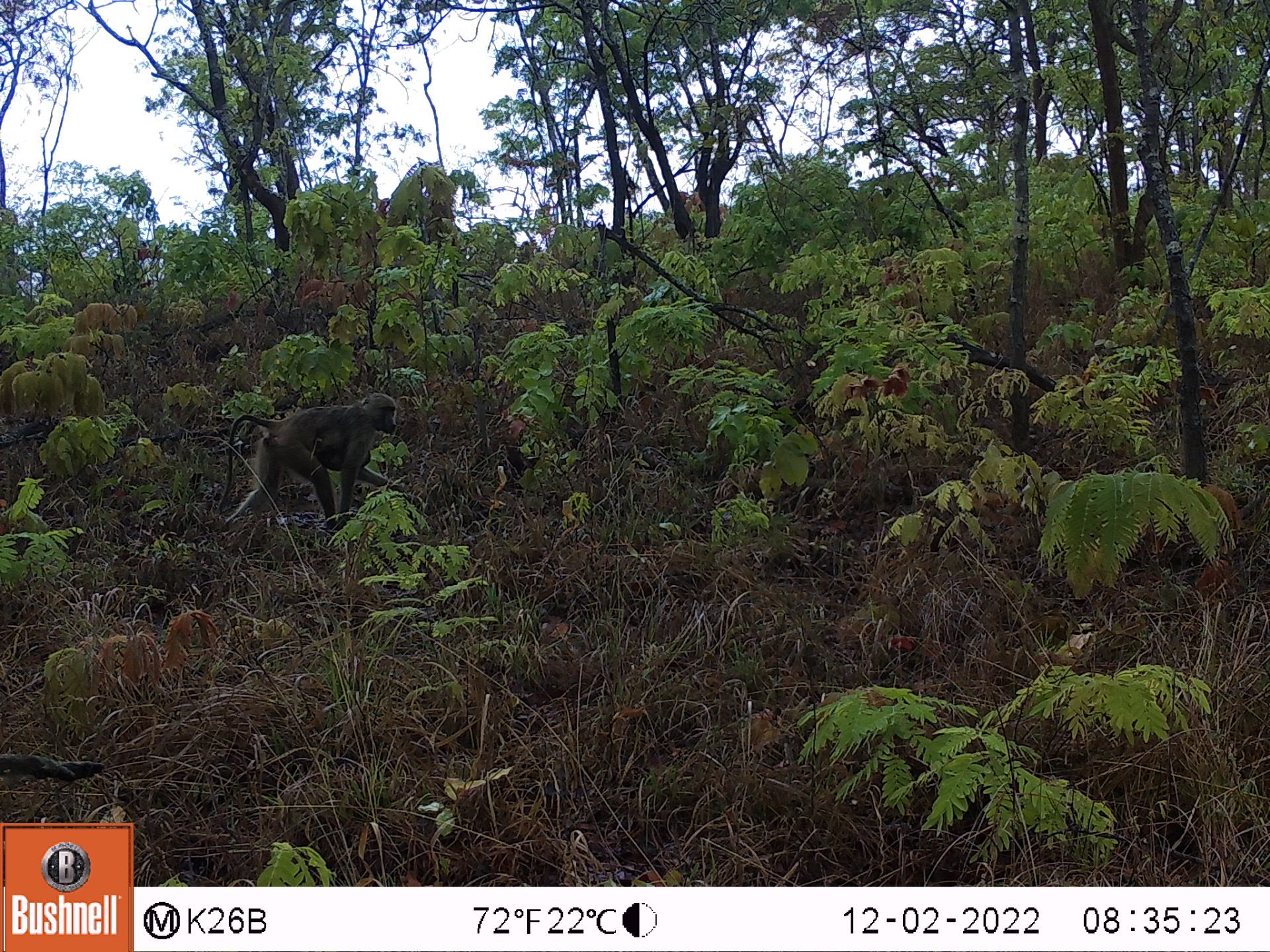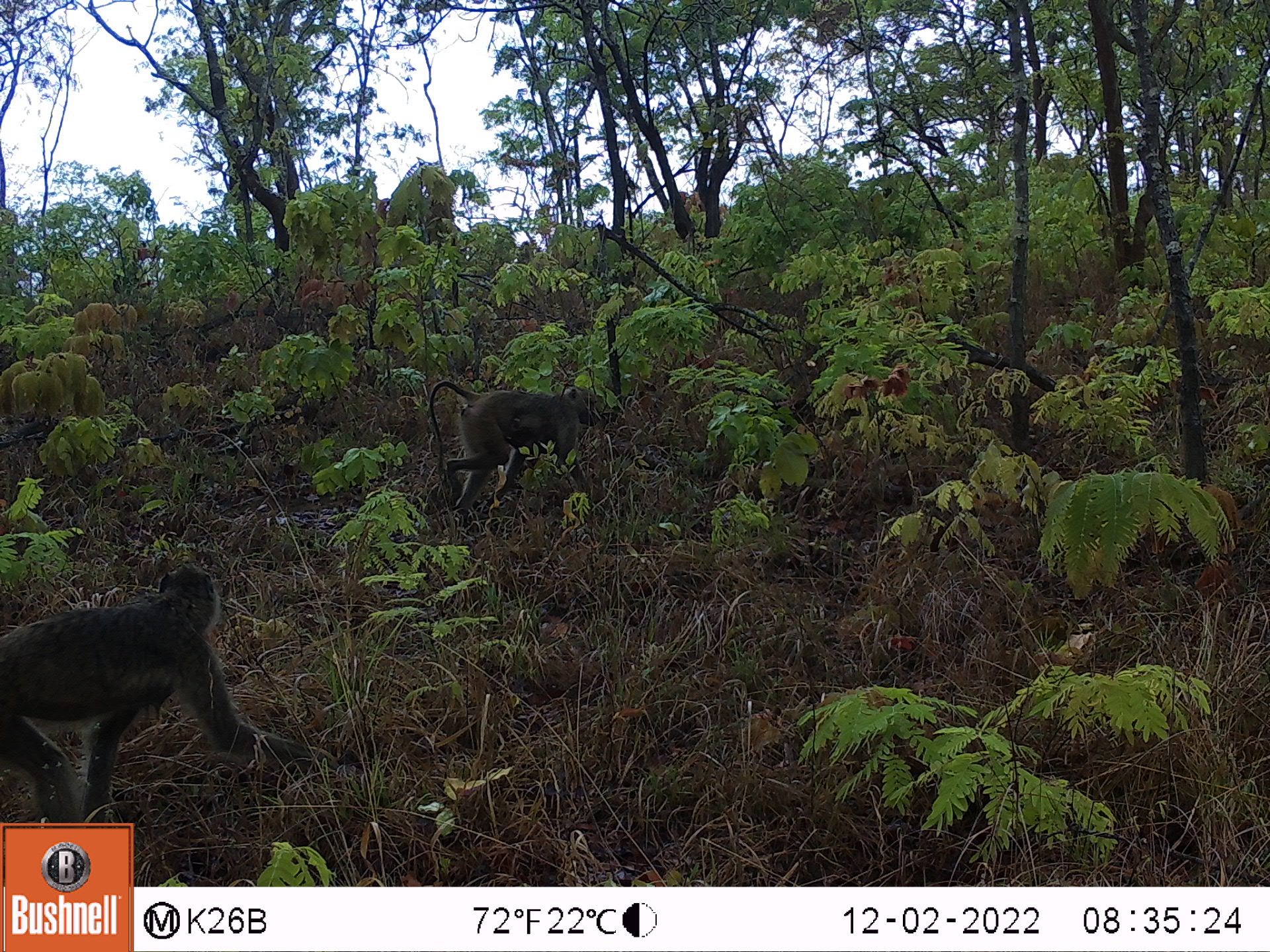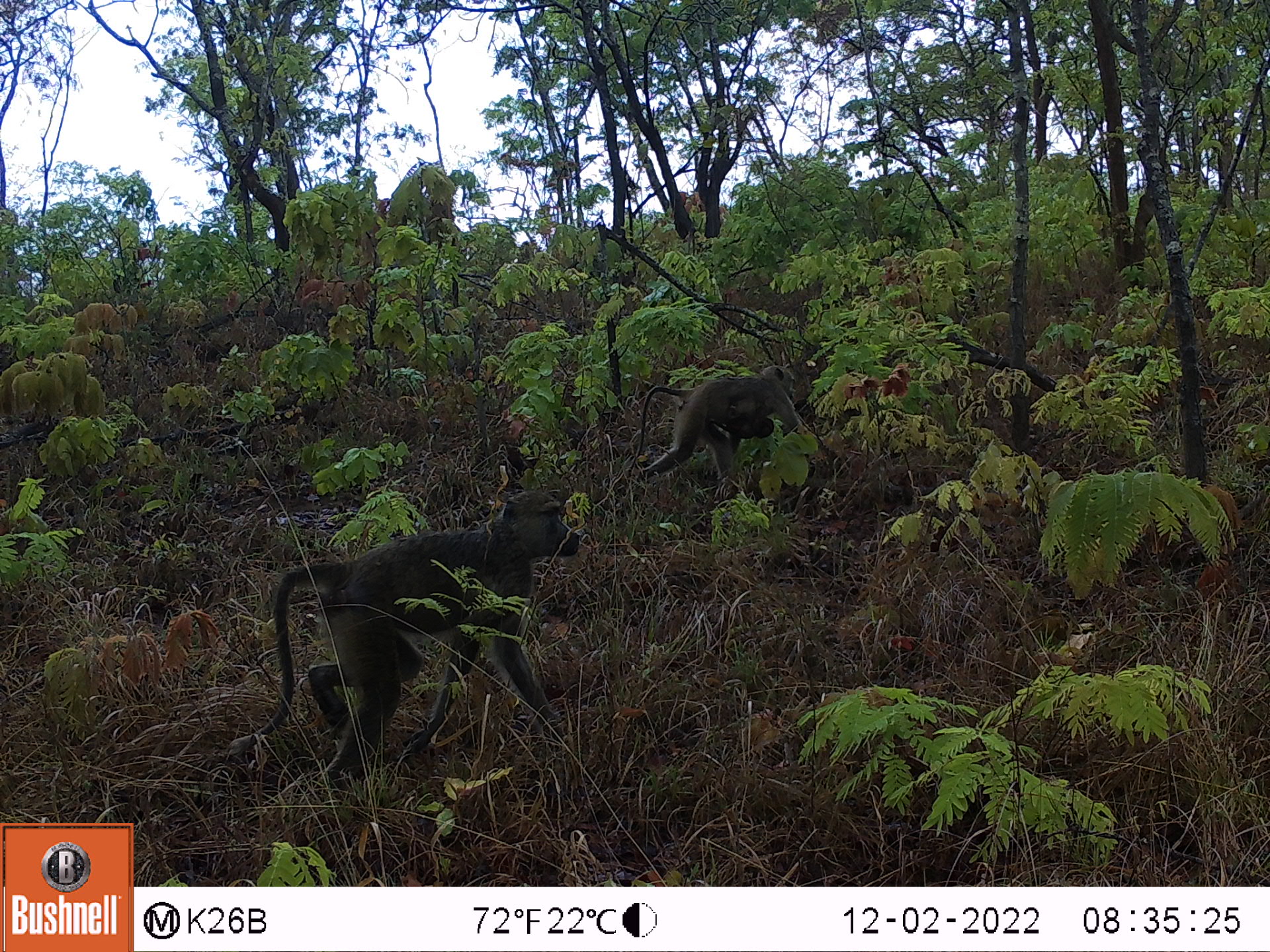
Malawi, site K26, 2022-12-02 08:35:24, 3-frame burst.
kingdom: Animalia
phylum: Chordata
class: Mammalia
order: Primates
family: Cercopithecidae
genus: Papio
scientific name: Papio cynocephalus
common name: yellow baboon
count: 1